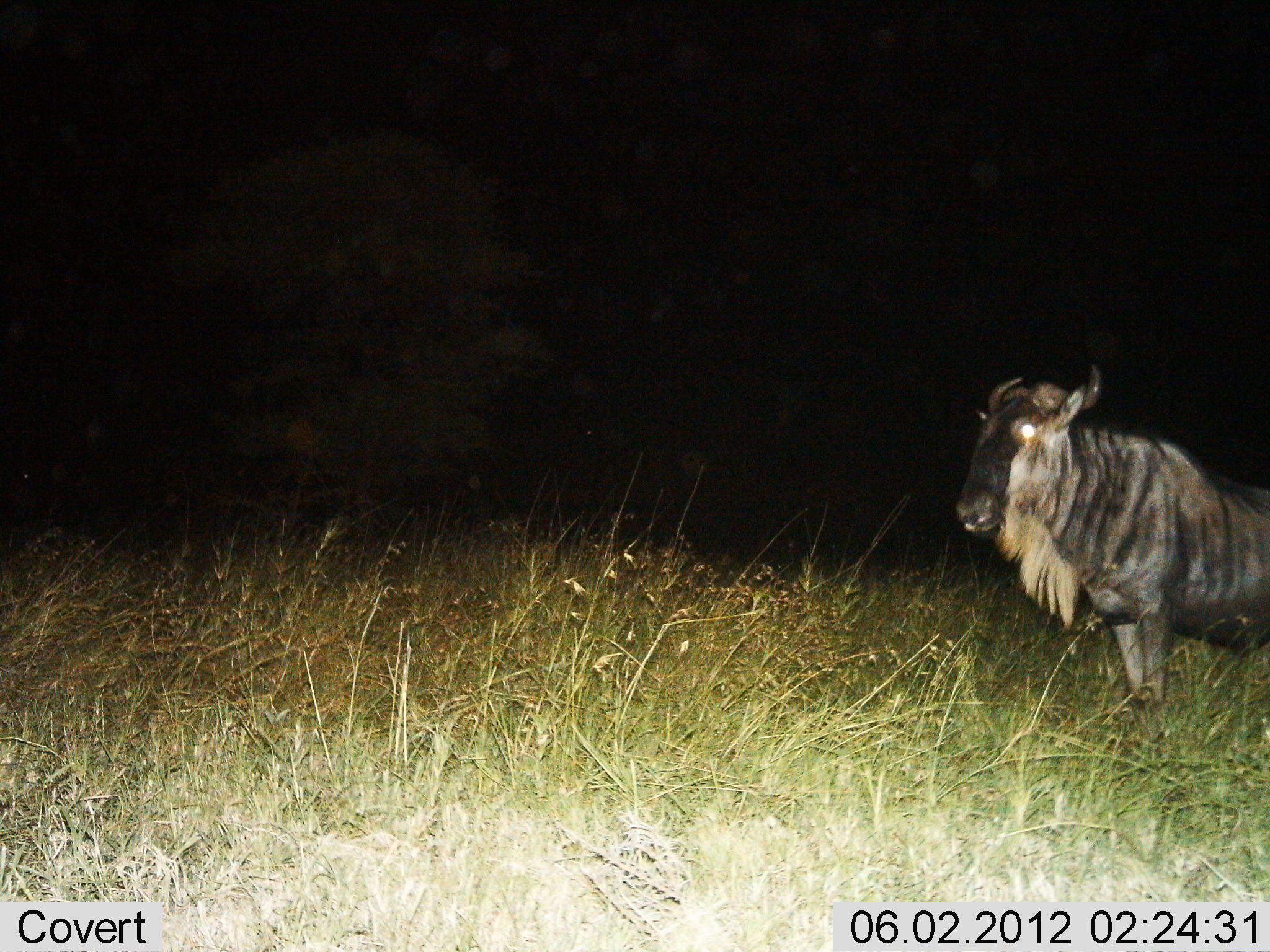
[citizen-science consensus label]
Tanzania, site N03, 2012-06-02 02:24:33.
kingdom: Animalia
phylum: Chordata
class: Mammalia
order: Artiodactyla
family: Bovidae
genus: Connochaetes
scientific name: Connochaetes taurinus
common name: blue wildebeest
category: wildebeest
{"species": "wildebeest (blue wildebeest) (Connochaetes taurinus)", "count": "1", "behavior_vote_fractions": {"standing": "100%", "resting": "0%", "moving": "0%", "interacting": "0%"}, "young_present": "0%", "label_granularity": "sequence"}